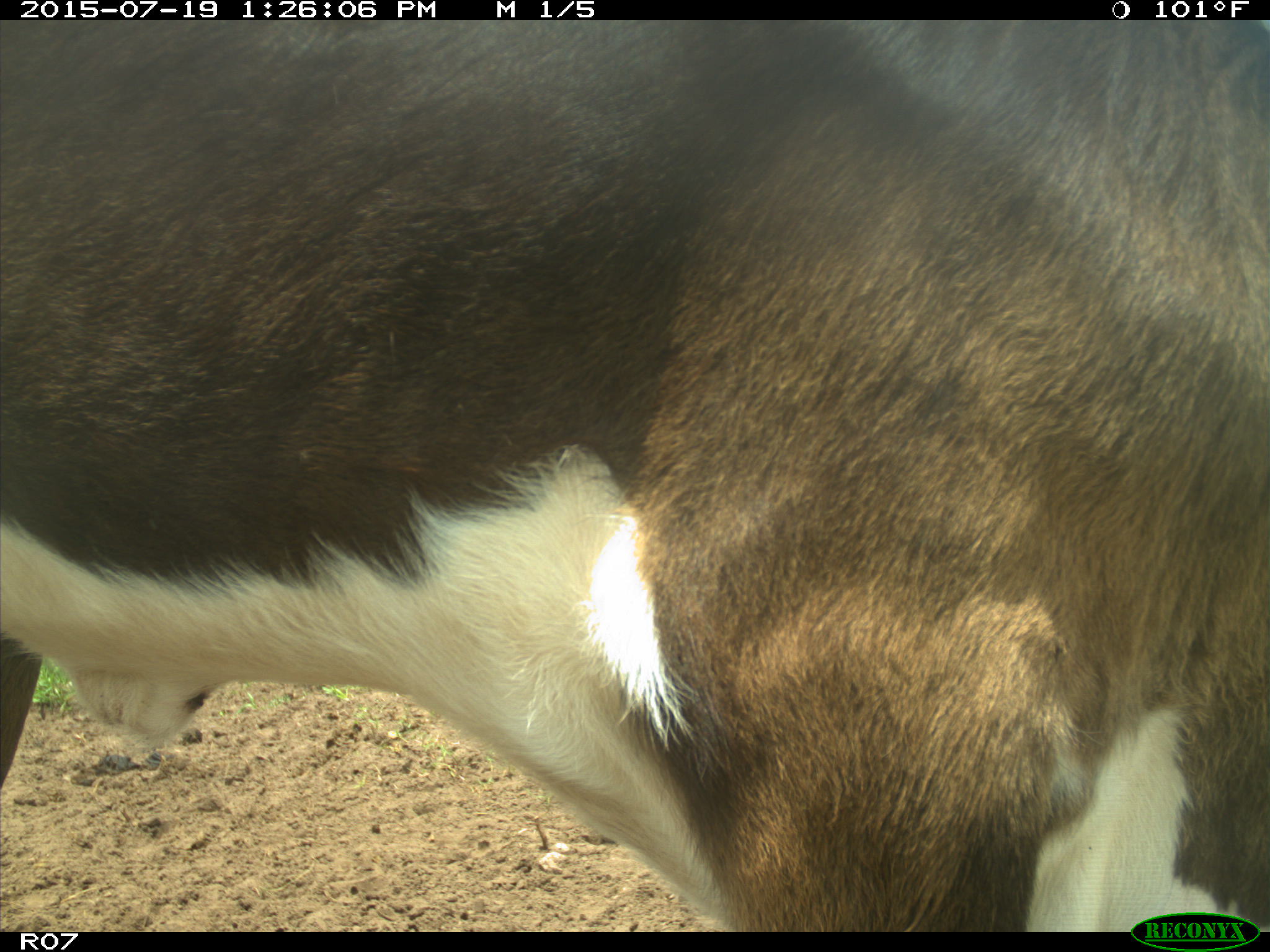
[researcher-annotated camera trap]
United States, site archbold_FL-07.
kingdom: Animalia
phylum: Chordata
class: Mammalia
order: Artiodactyla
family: Bovidae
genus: Bos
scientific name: Bos taurus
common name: domestic cow